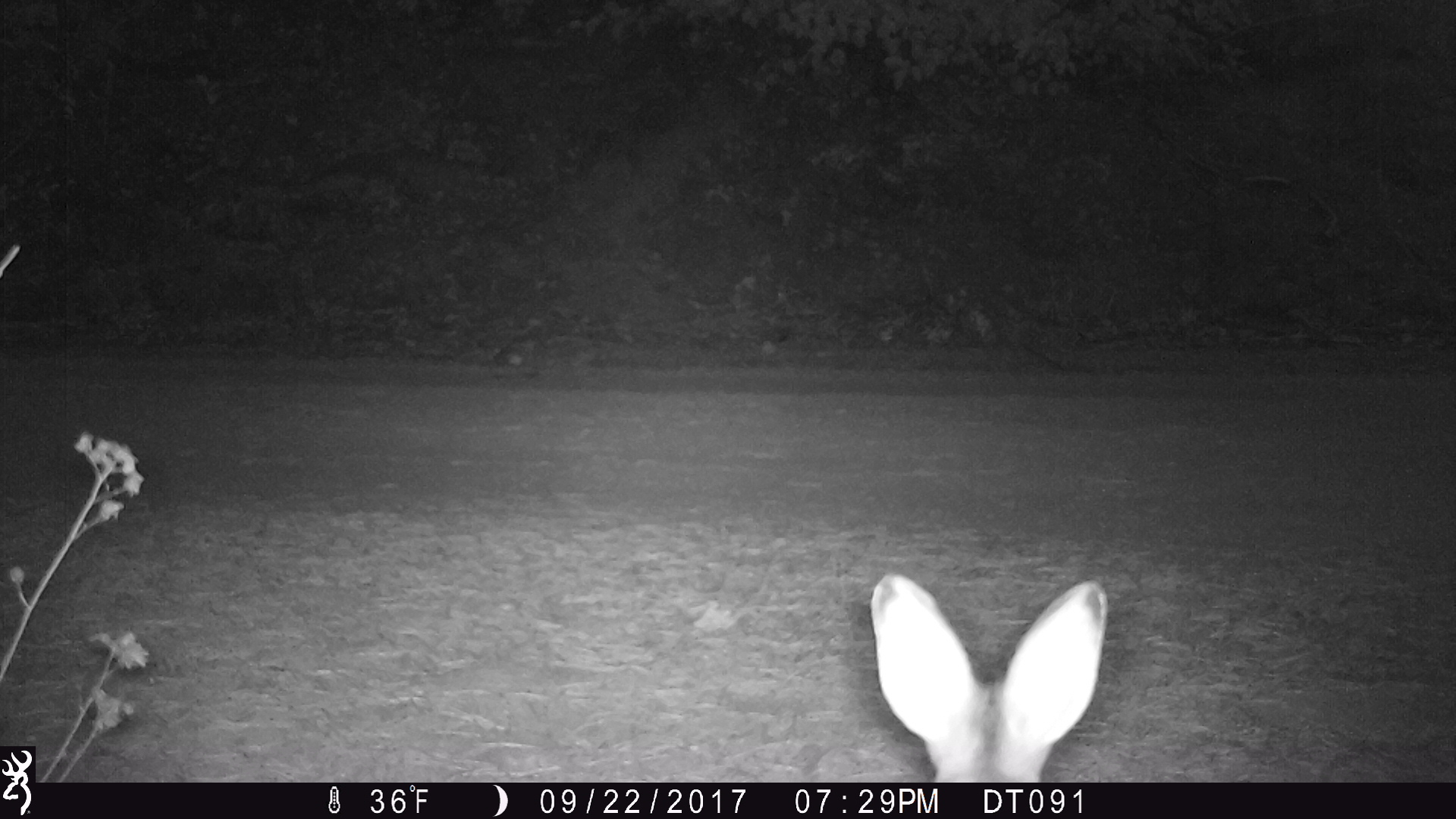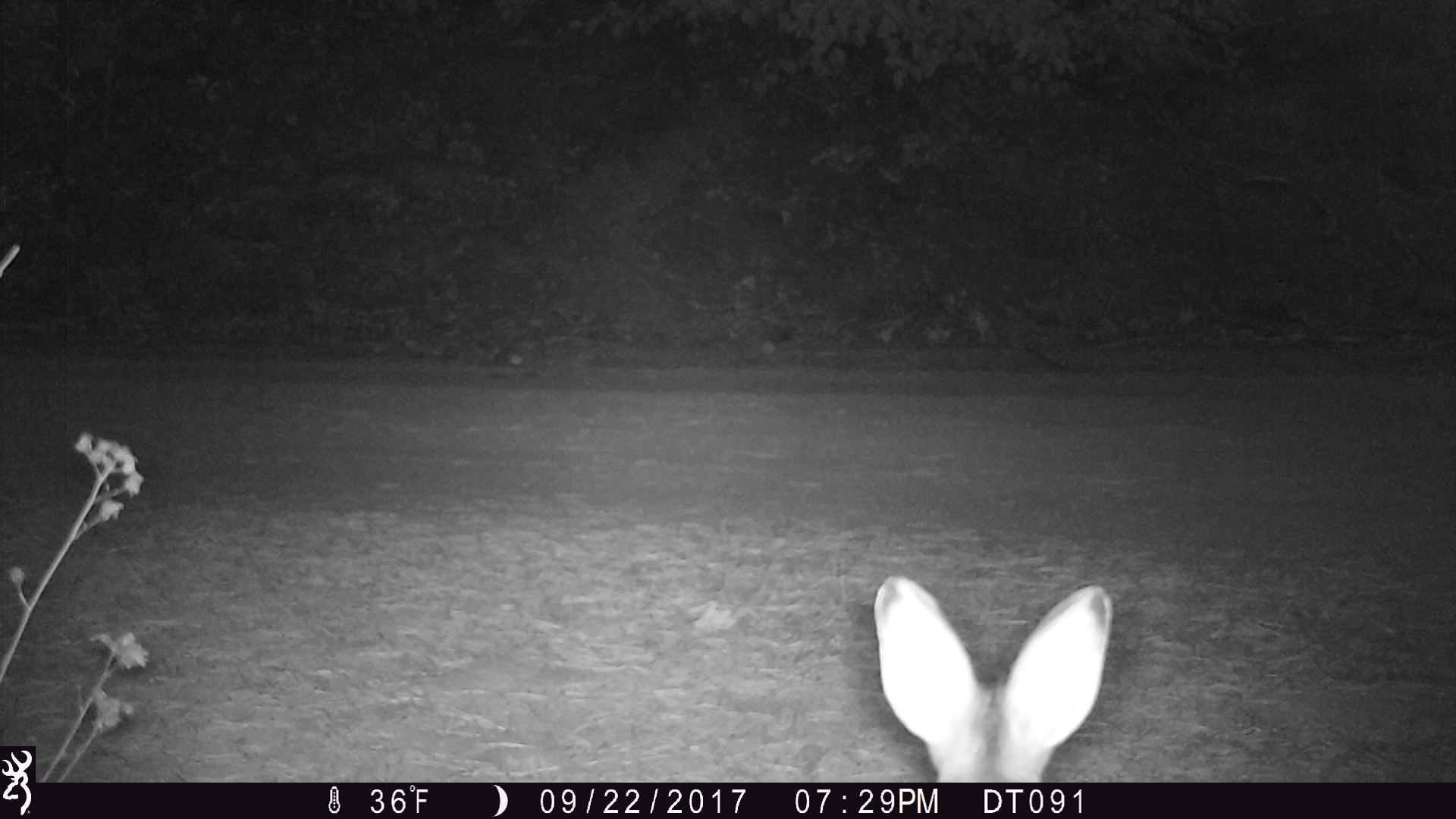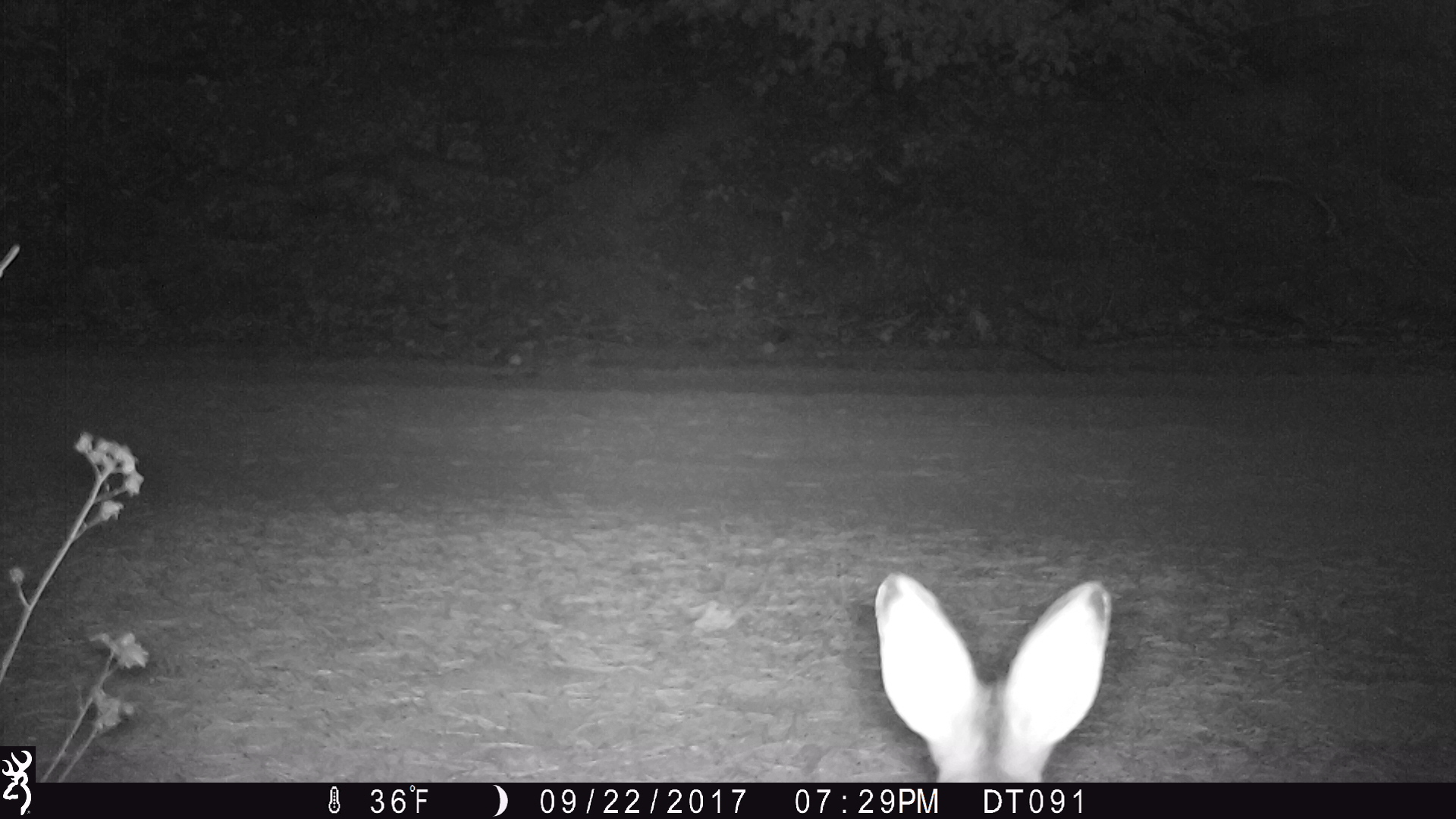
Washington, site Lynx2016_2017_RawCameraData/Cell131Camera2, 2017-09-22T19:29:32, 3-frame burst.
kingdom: Animalia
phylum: Chordata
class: Mammalia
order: Lagomorpha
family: Leporidae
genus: Lepus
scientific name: Lepus americanus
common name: snowshoe hare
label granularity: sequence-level